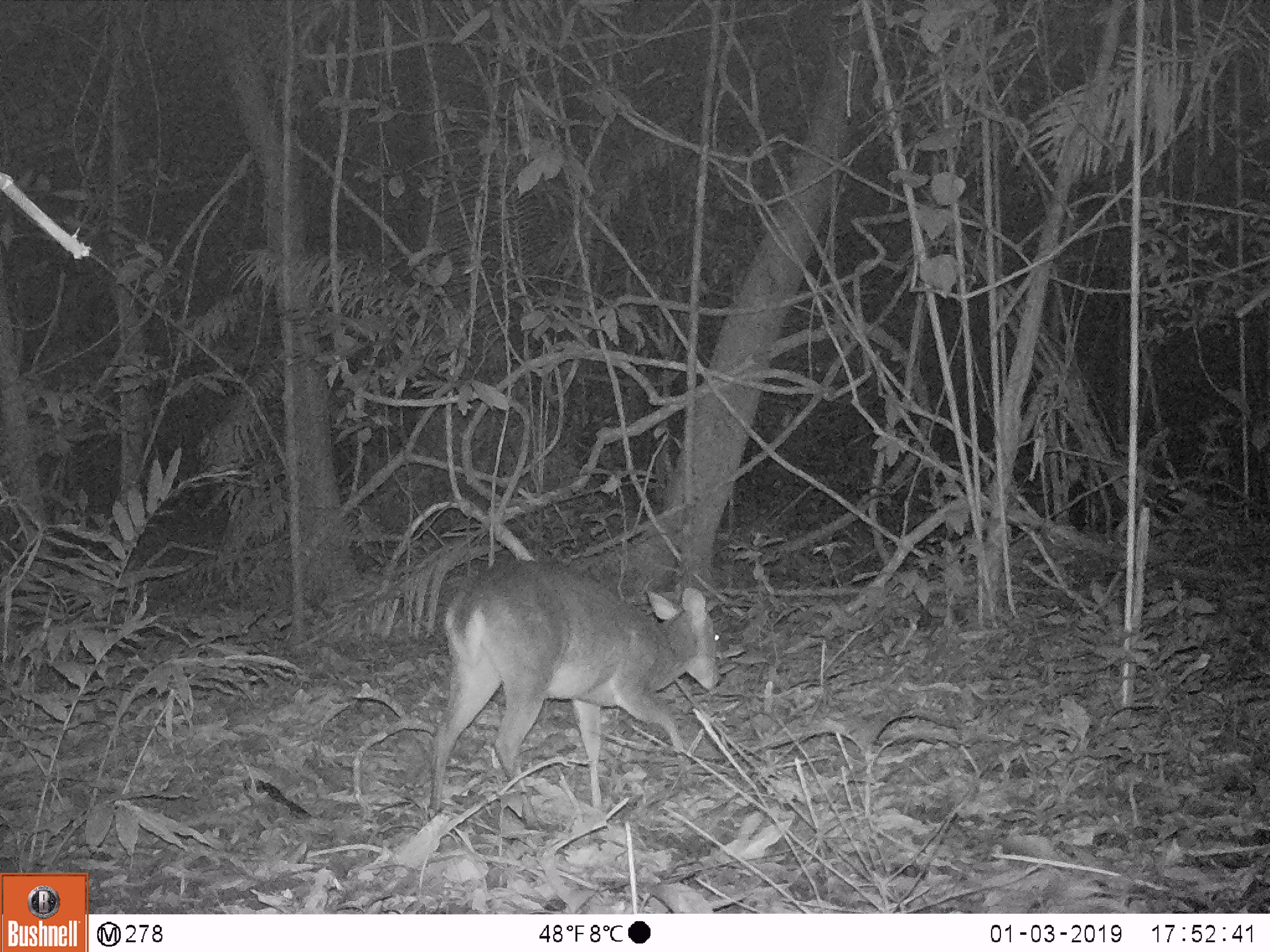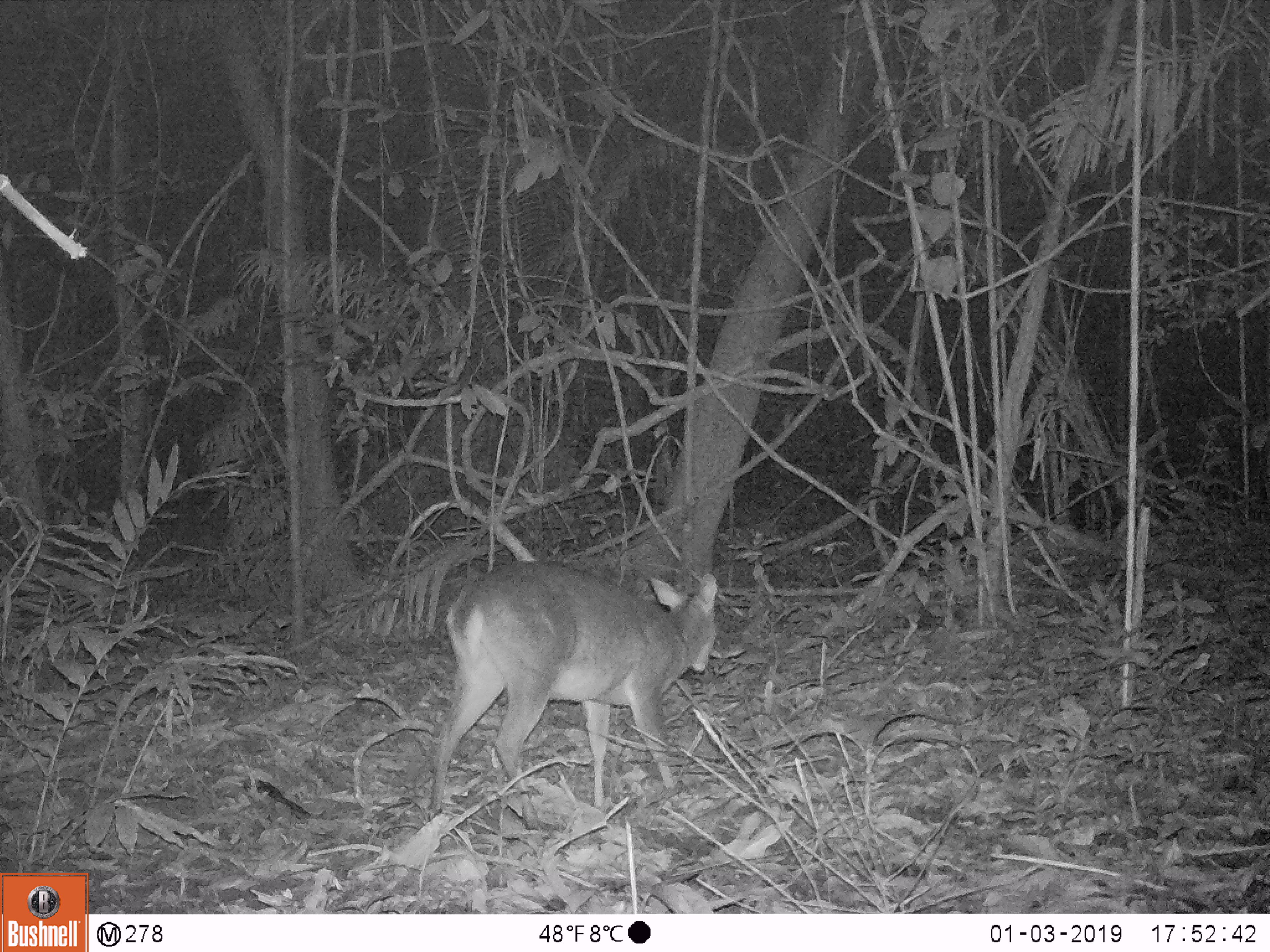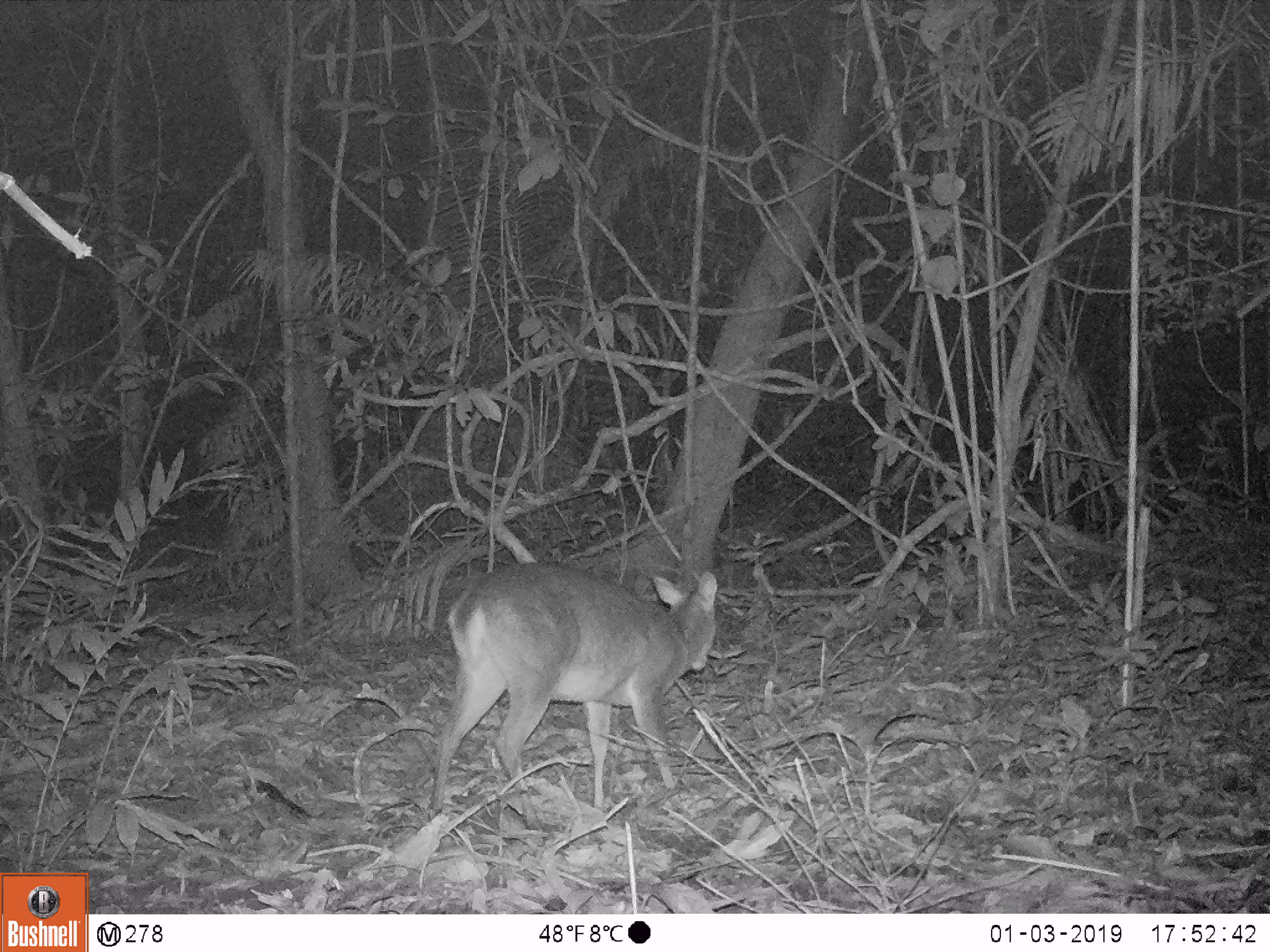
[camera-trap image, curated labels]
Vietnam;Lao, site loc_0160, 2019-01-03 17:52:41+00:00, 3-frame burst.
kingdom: Animalia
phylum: Chordata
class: Mammalia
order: Artiodactyla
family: Cervidae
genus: Muntiacus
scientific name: Muntiacus vuquangensis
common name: large-antlered muntjac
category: large antlered muntjac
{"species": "large antlered muntjac (large-antlered muntjac) (Muntiacus vuquangensis)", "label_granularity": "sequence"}